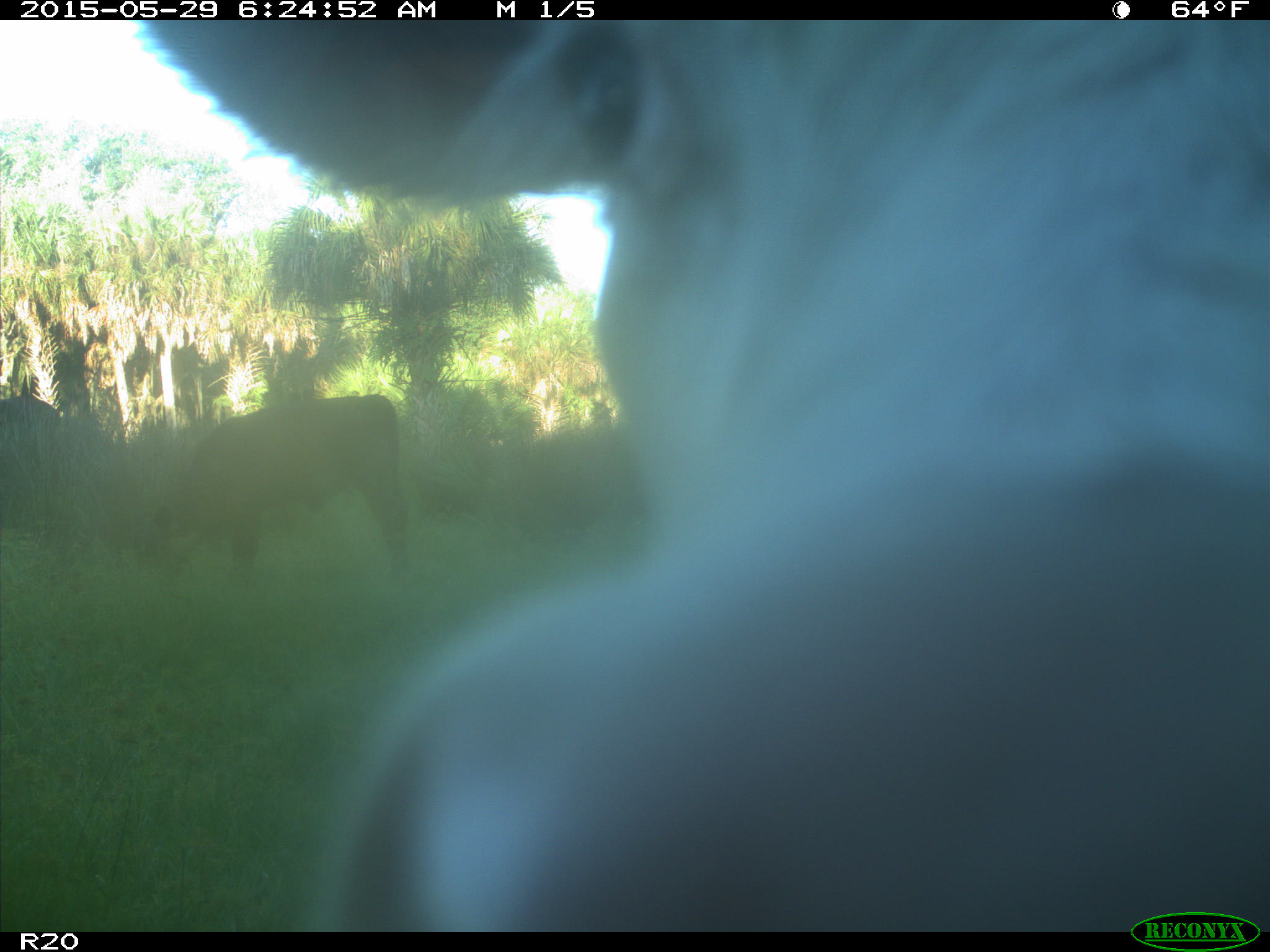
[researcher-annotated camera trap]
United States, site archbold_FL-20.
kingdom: Animalia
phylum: Chordata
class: Mammalia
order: Artiodactyla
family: Bovidae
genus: Bos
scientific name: Bos taurus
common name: domestic cow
Bos taurus (domestic cow).